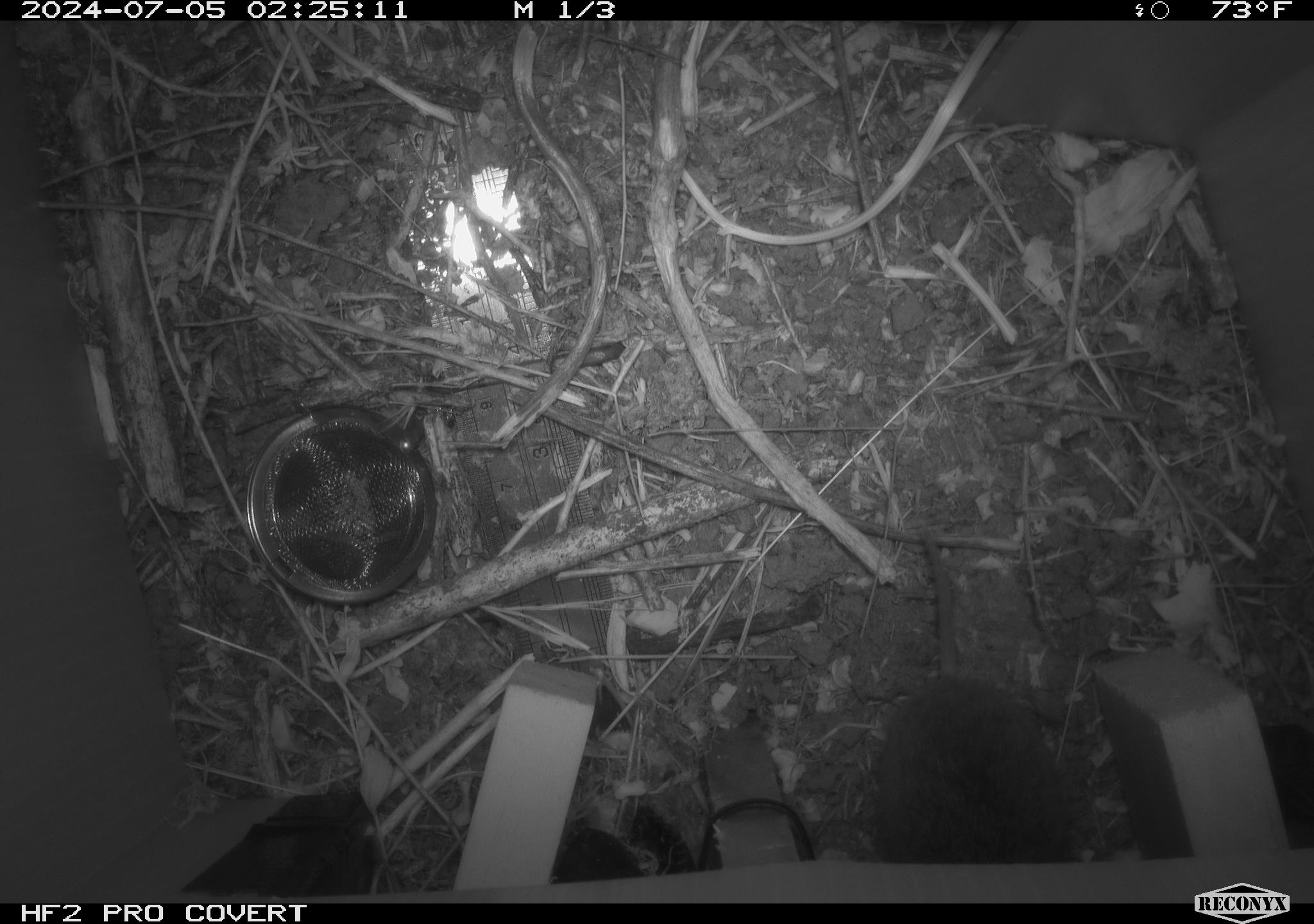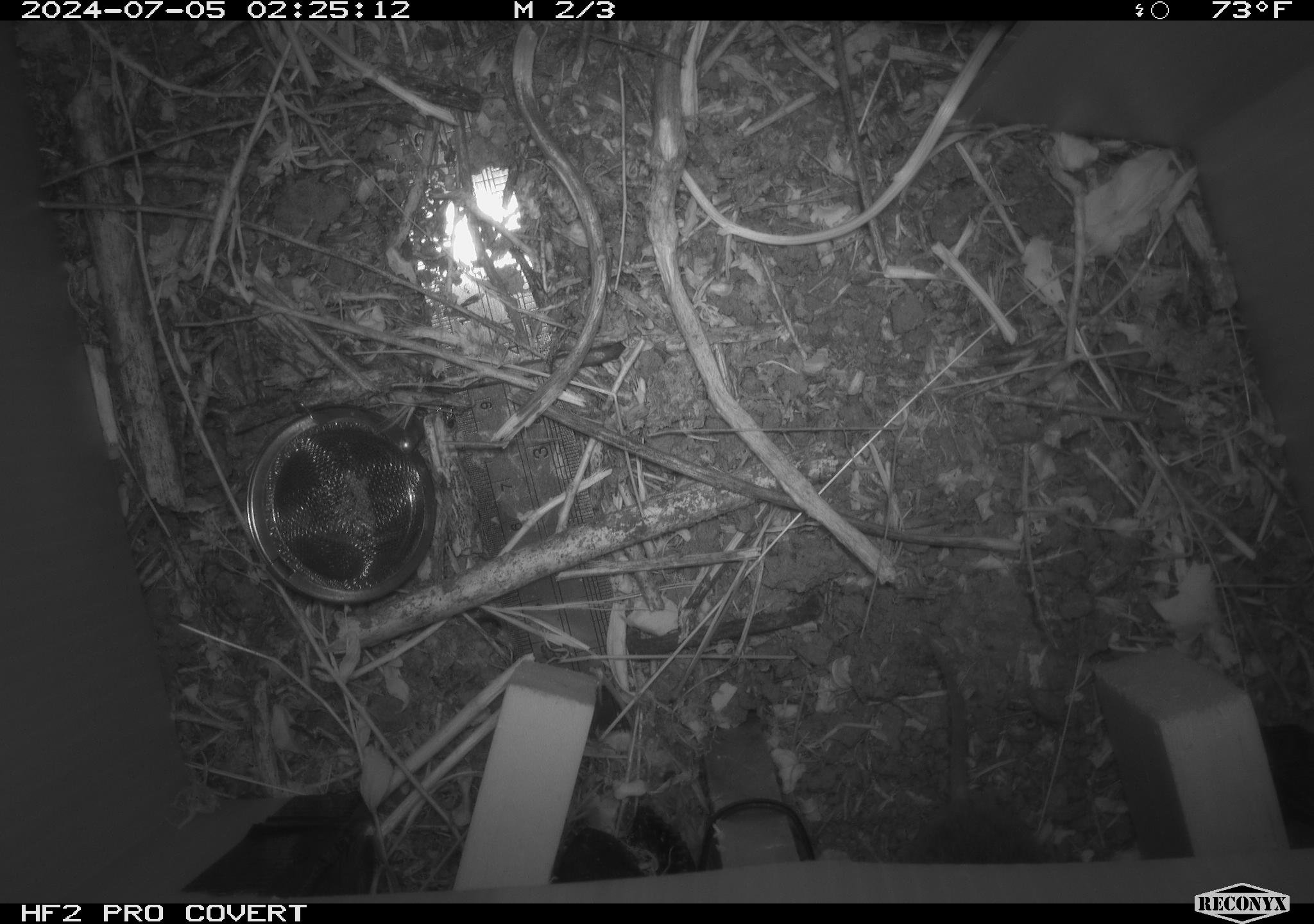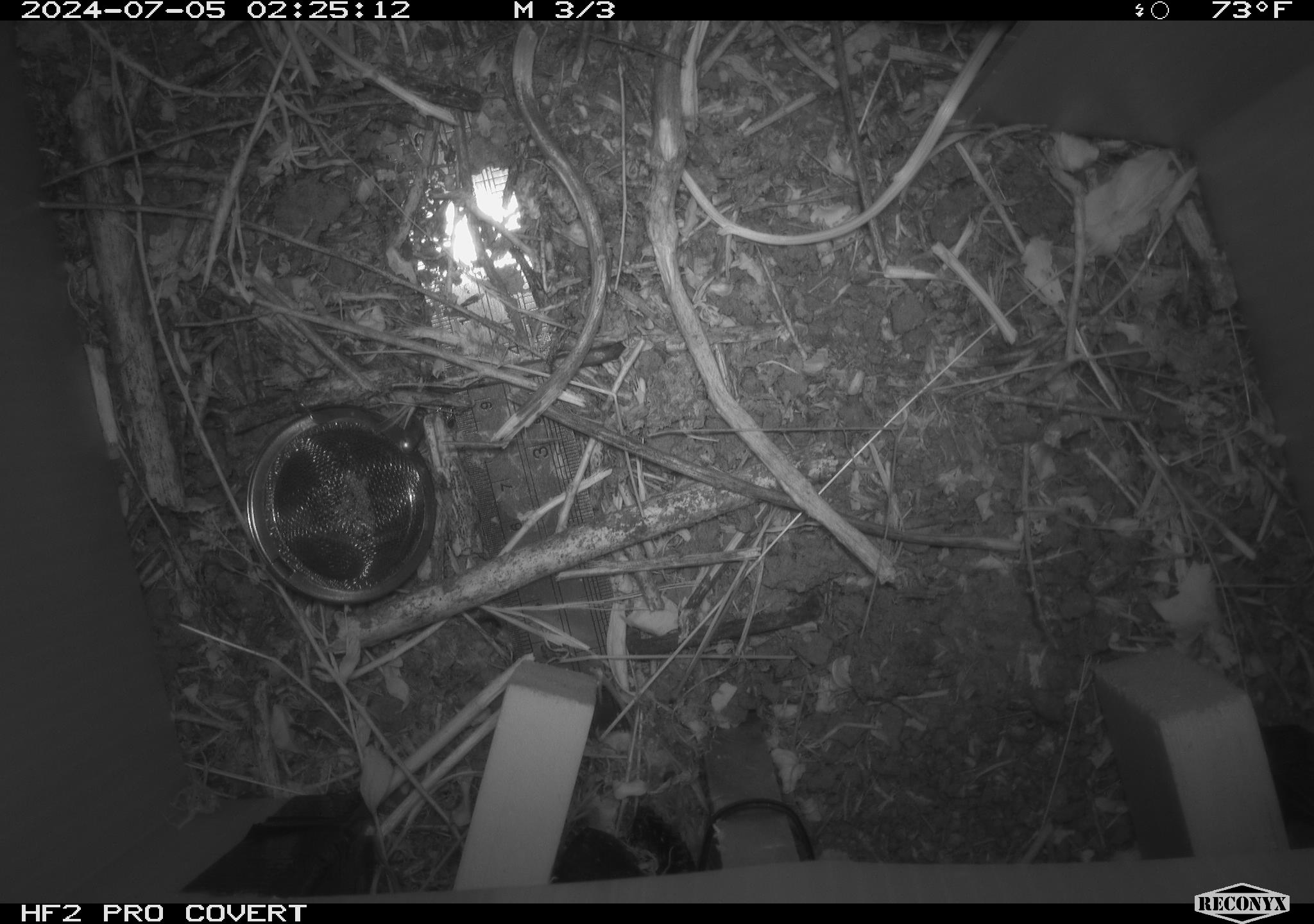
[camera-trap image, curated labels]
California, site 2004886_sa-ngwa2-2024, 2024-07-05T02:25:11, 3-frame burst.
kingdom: Animalia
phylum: Chordata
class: Mammalia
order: Rodentia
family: Cricetidae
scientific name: Arvicolinae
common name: voles, lemmings, and muskrats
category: arvicolinae subfamily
Arvicolinae subfamily (voles, lemmings, and muskrats) (Arvicolinae).